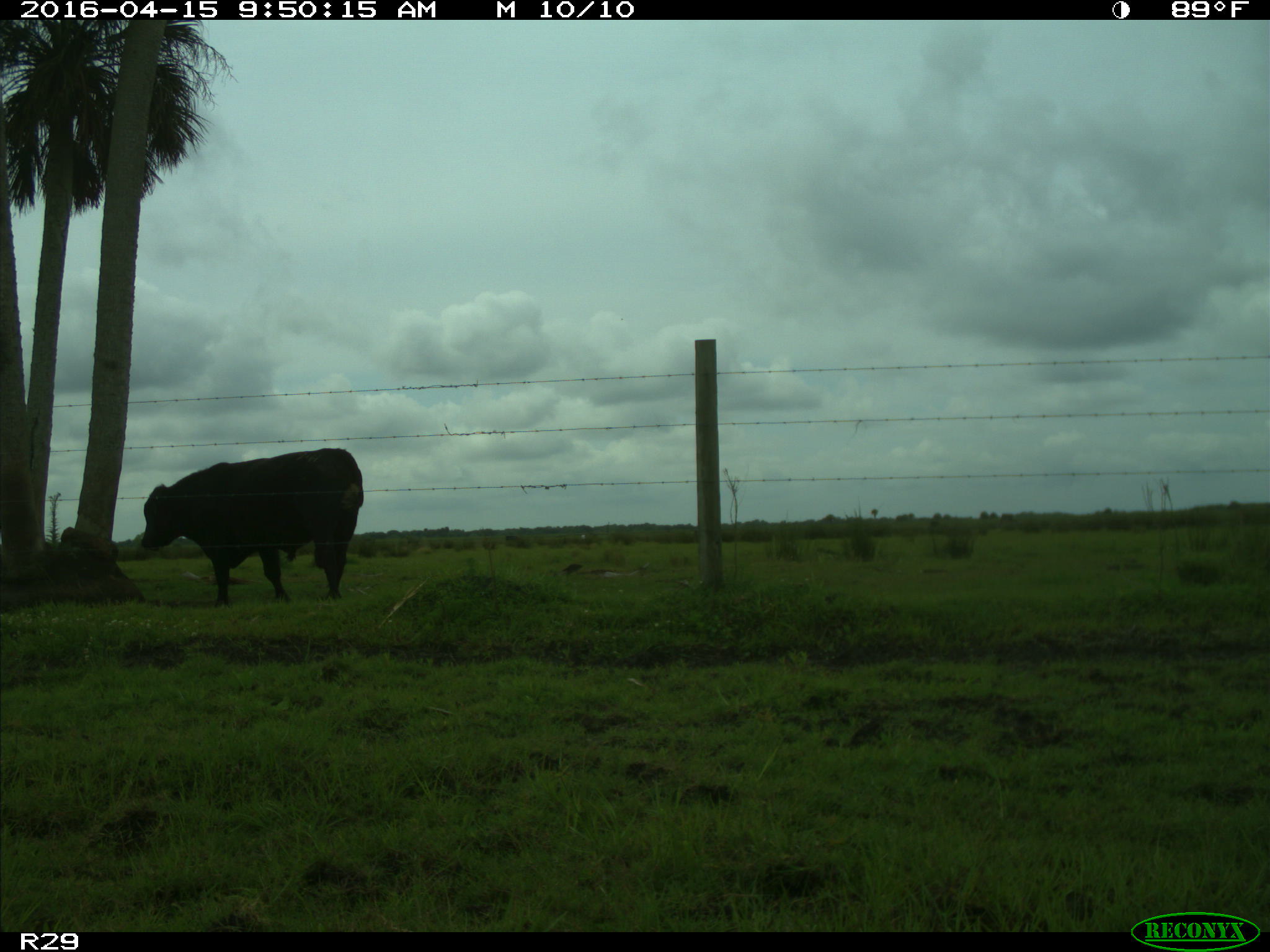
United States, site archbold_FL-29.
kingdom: Animalia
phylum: Chordata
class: Mammalia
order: Artiodactyla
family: Bovidae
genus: Bos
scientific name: Bos taurus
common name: domestic cow